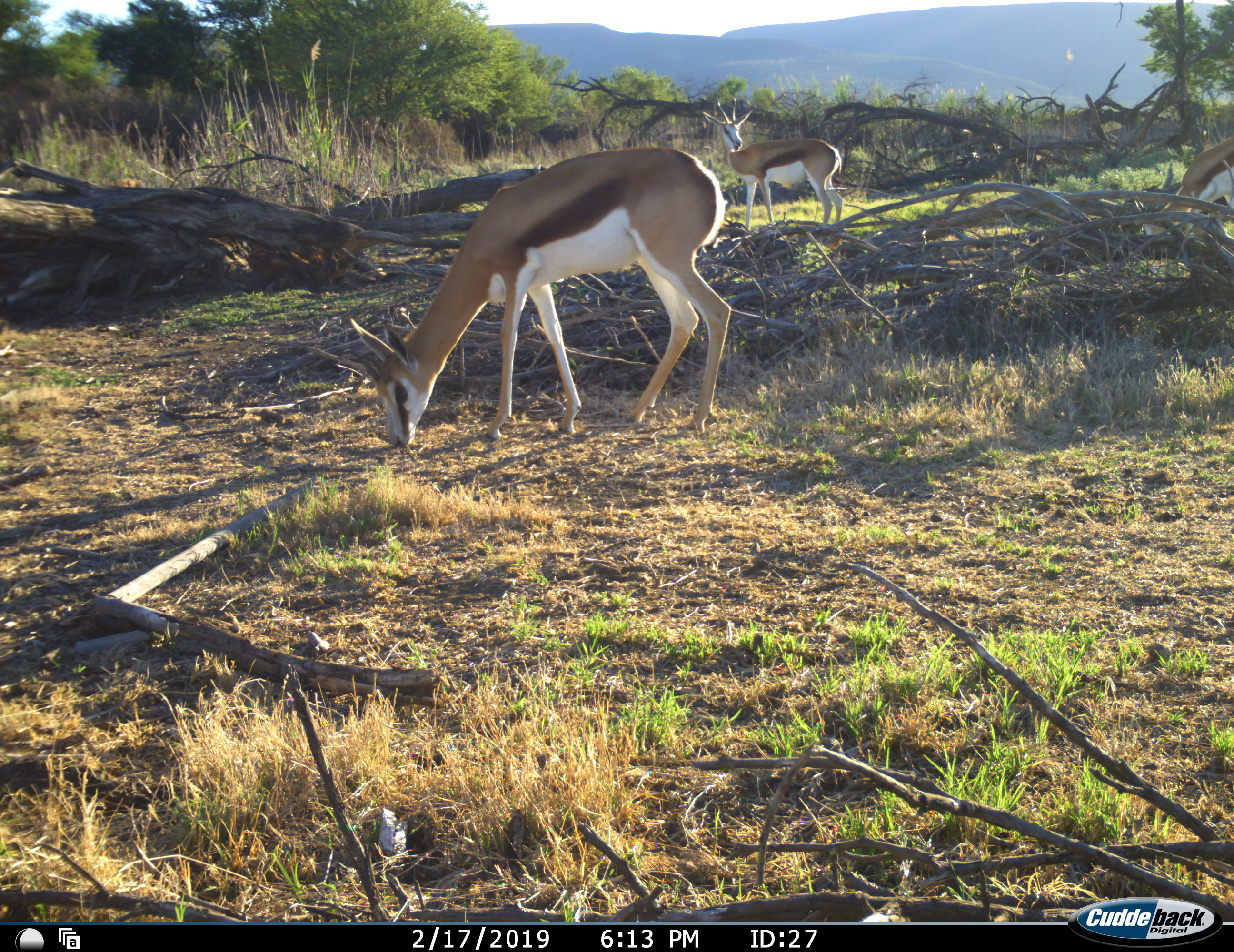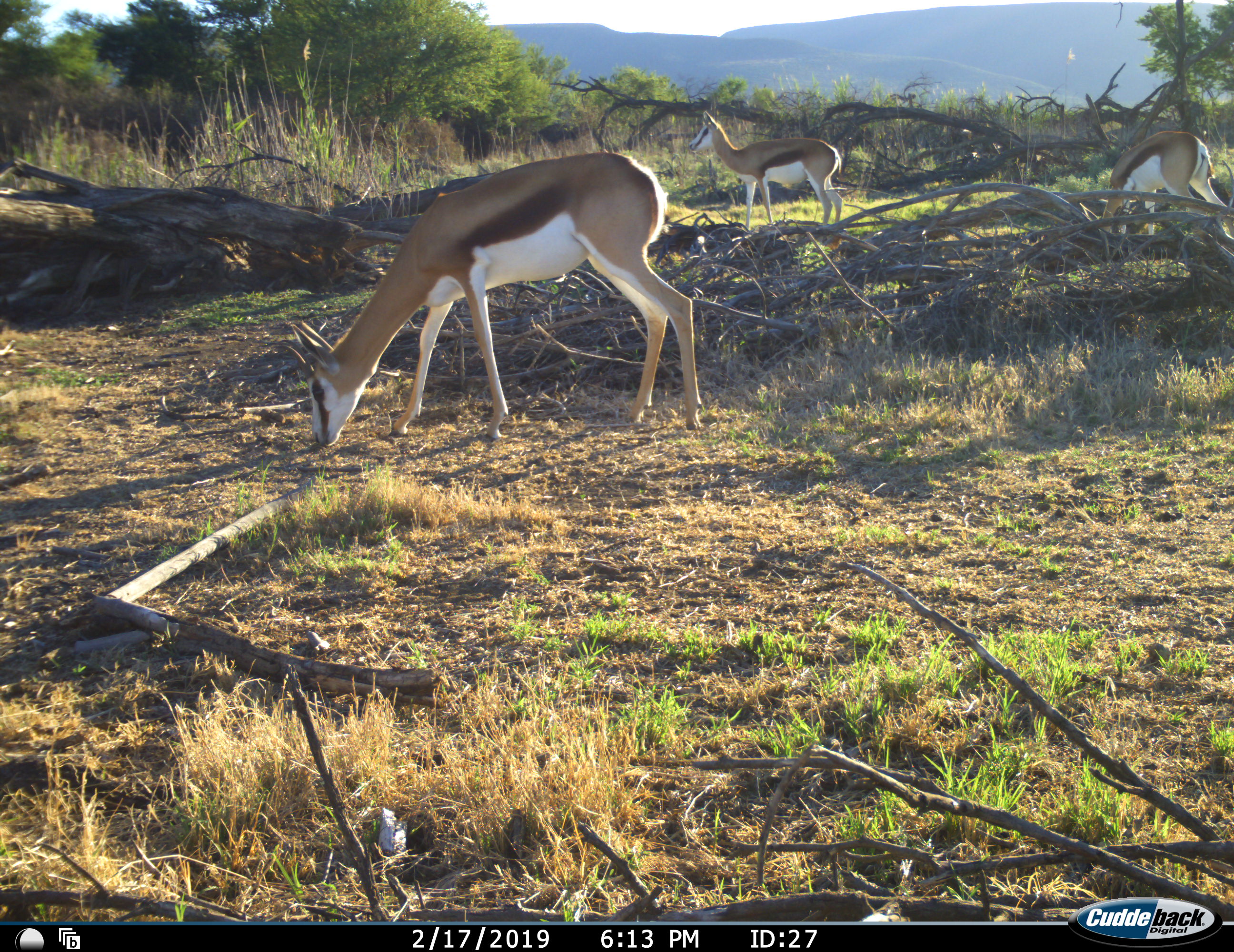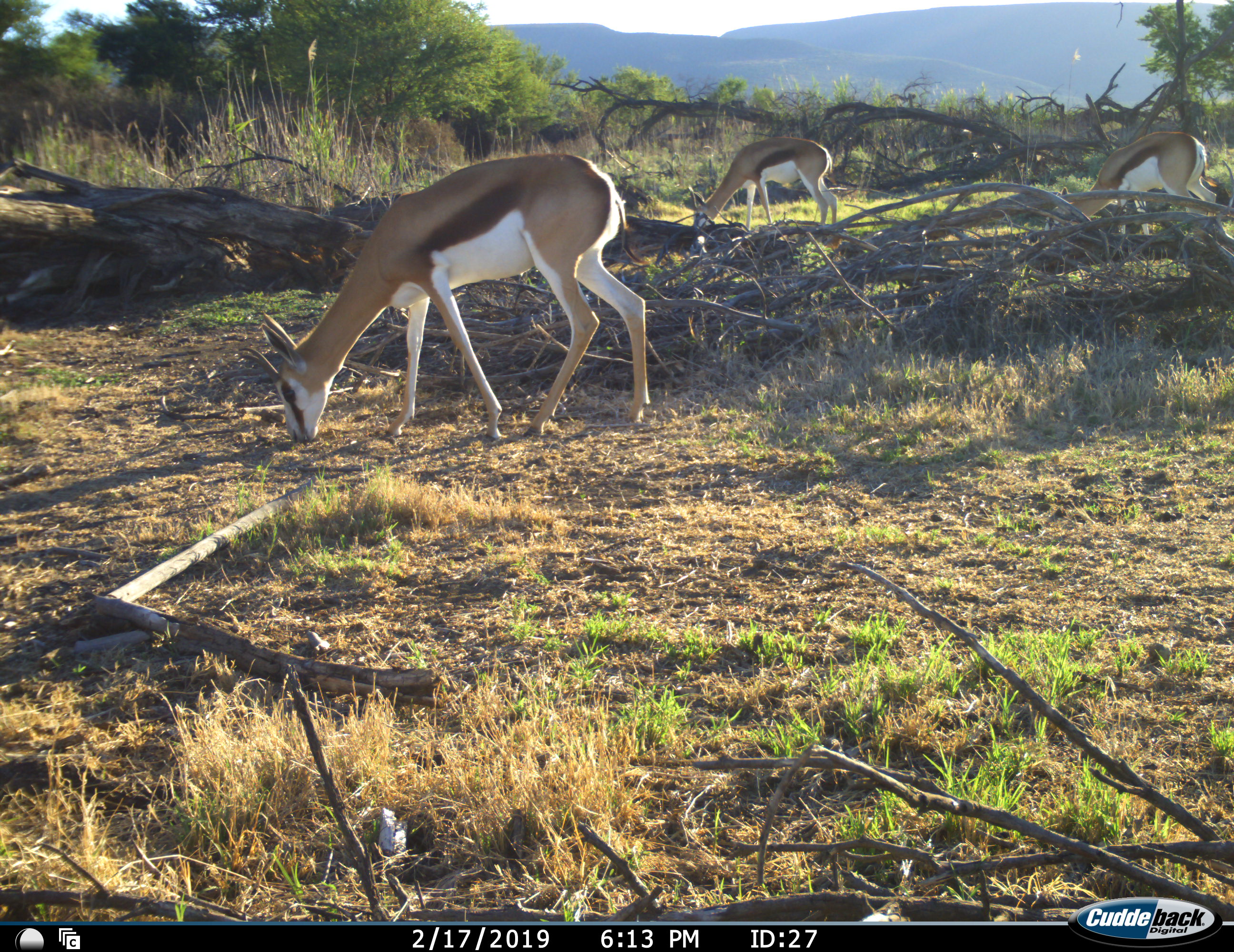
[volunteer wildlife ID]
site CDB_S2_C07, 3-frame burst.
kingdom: Animalia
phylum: Chordata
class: Mammalia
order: Artiodactyla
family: Bovidae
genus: Antidorcas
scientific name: Antidorcas marsupialis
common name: springbok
Springbok (Antidorcas marsupialis), count 3. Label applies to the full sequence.